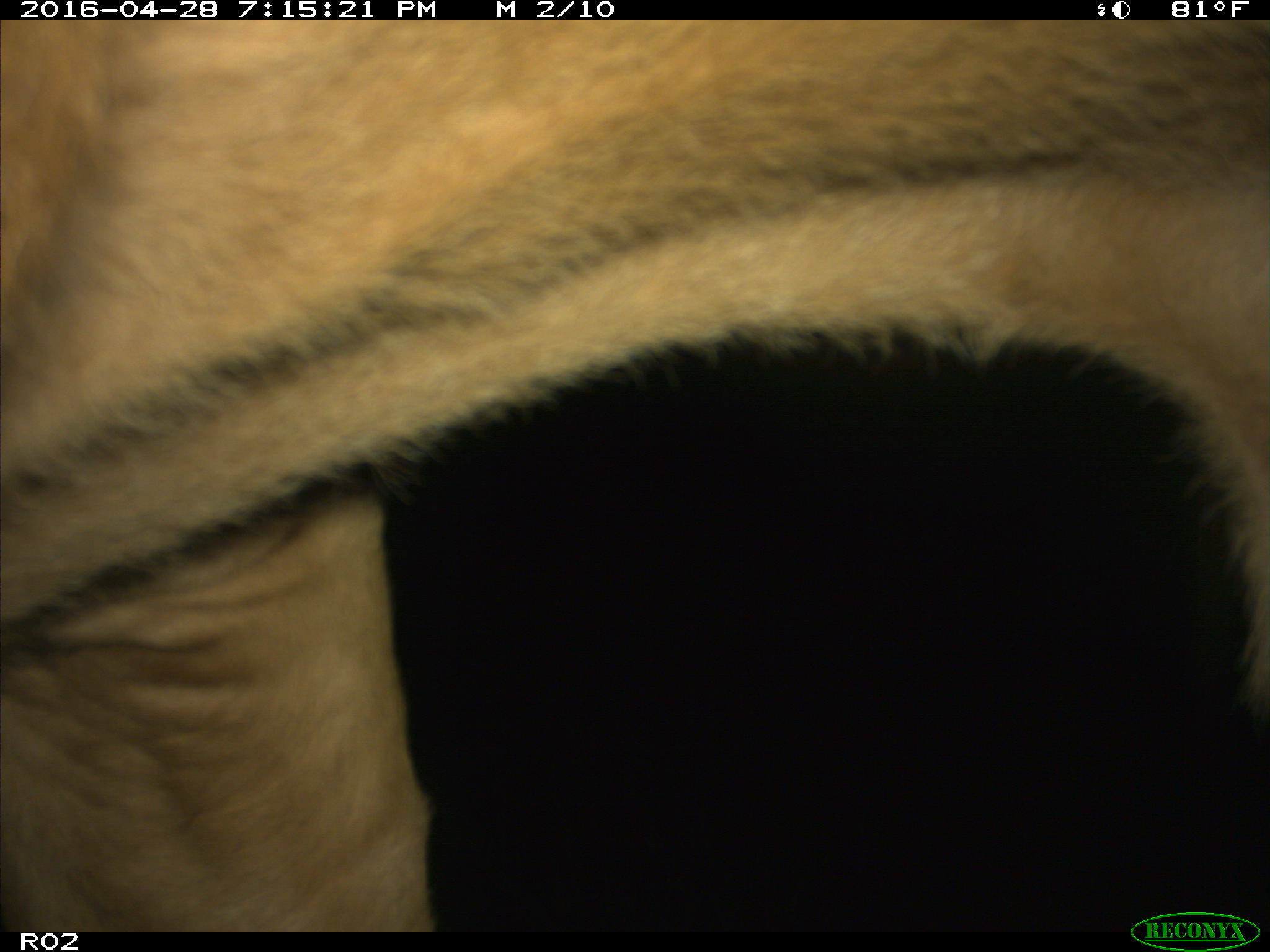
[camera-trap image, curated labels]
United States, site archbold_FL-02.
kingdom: Animalia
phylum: Chordata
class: Mammalia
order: Artiodactyla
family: Bovidae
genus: Bos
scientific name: Bos taurus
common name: domestic cow